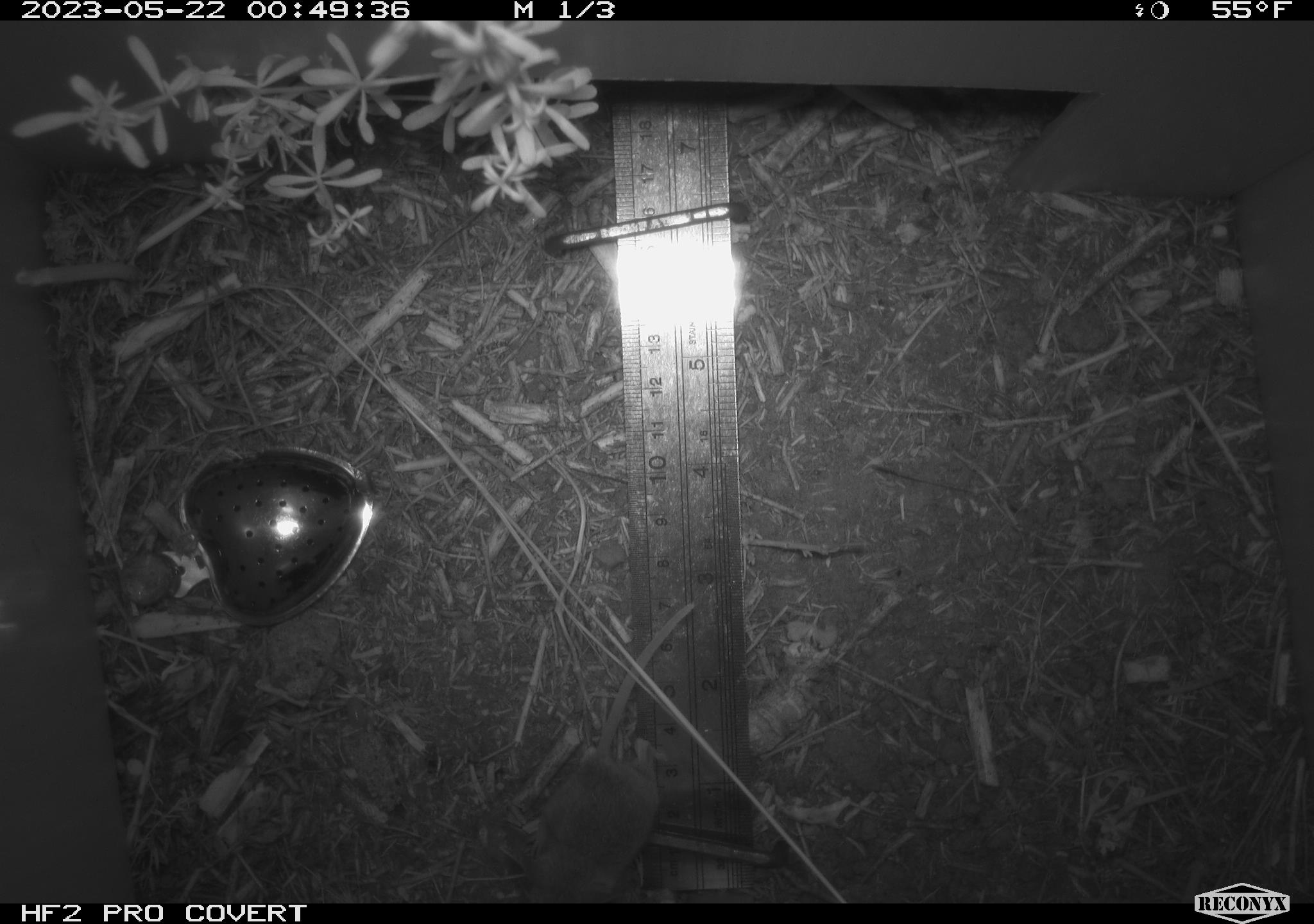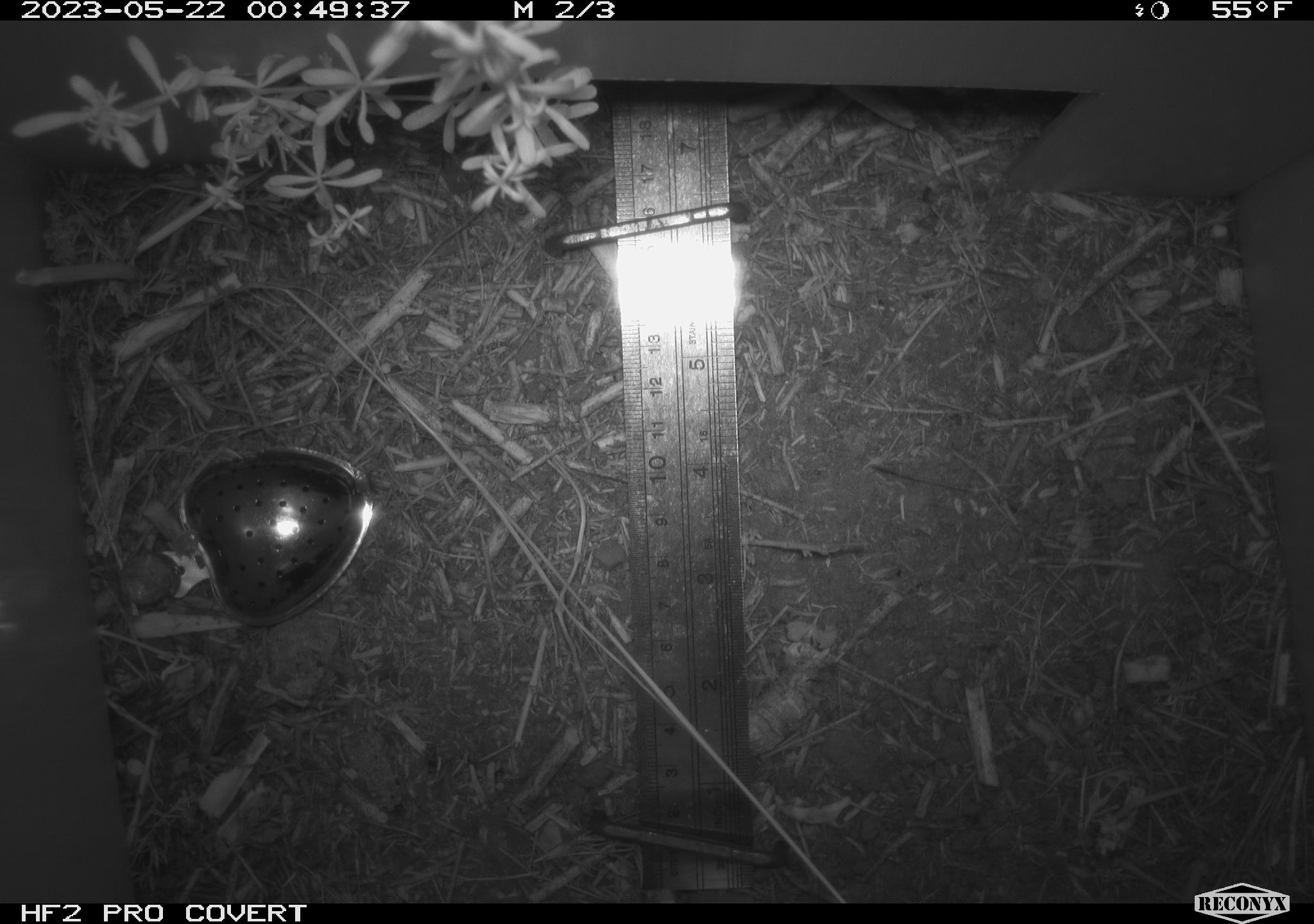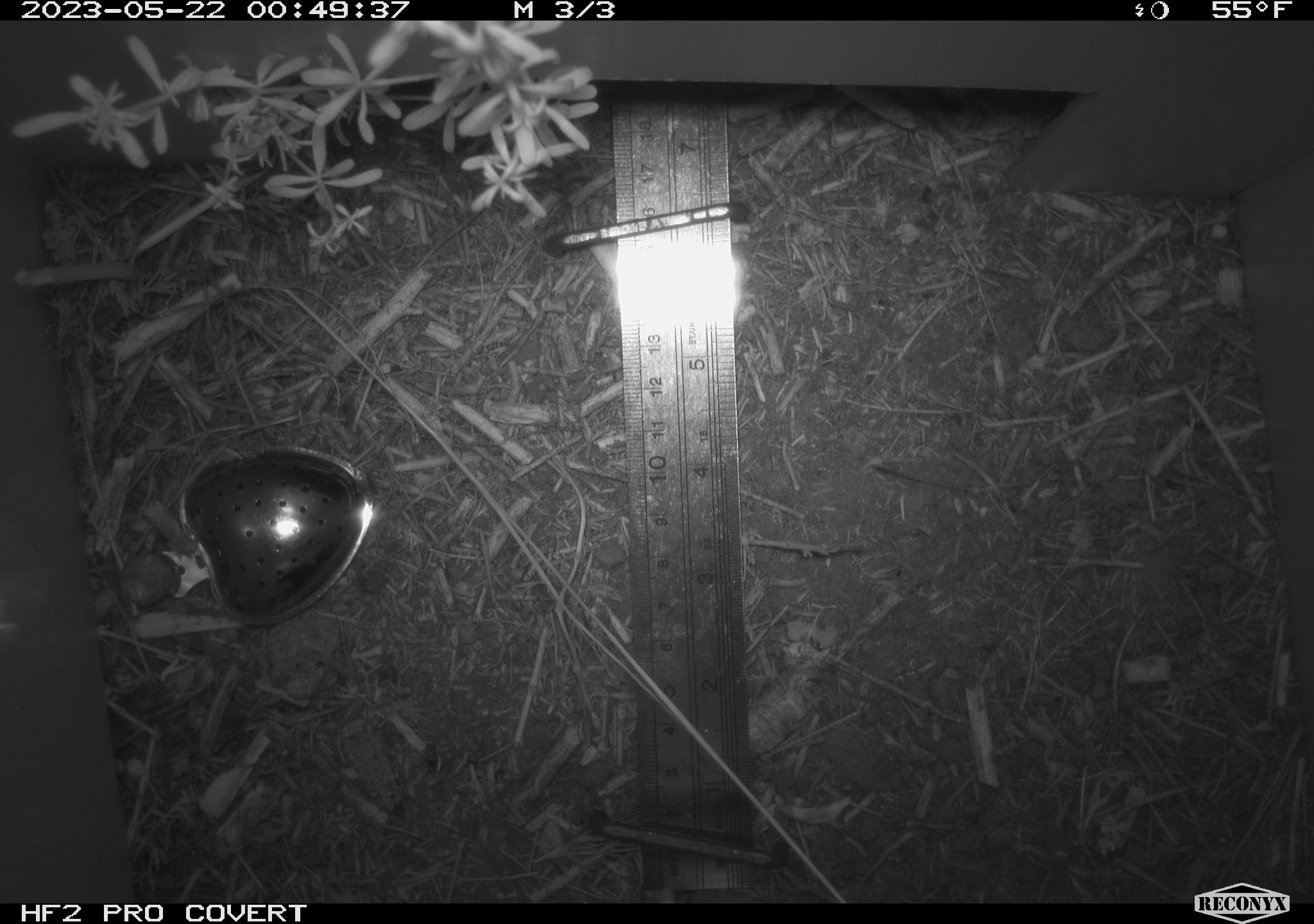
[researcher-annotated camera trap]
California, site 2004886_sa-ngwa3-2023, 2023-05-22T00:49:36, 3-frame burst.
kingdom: Animalia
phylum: Chordata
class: Mammalia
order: Rodentia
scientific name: Rodentia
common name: mouse species